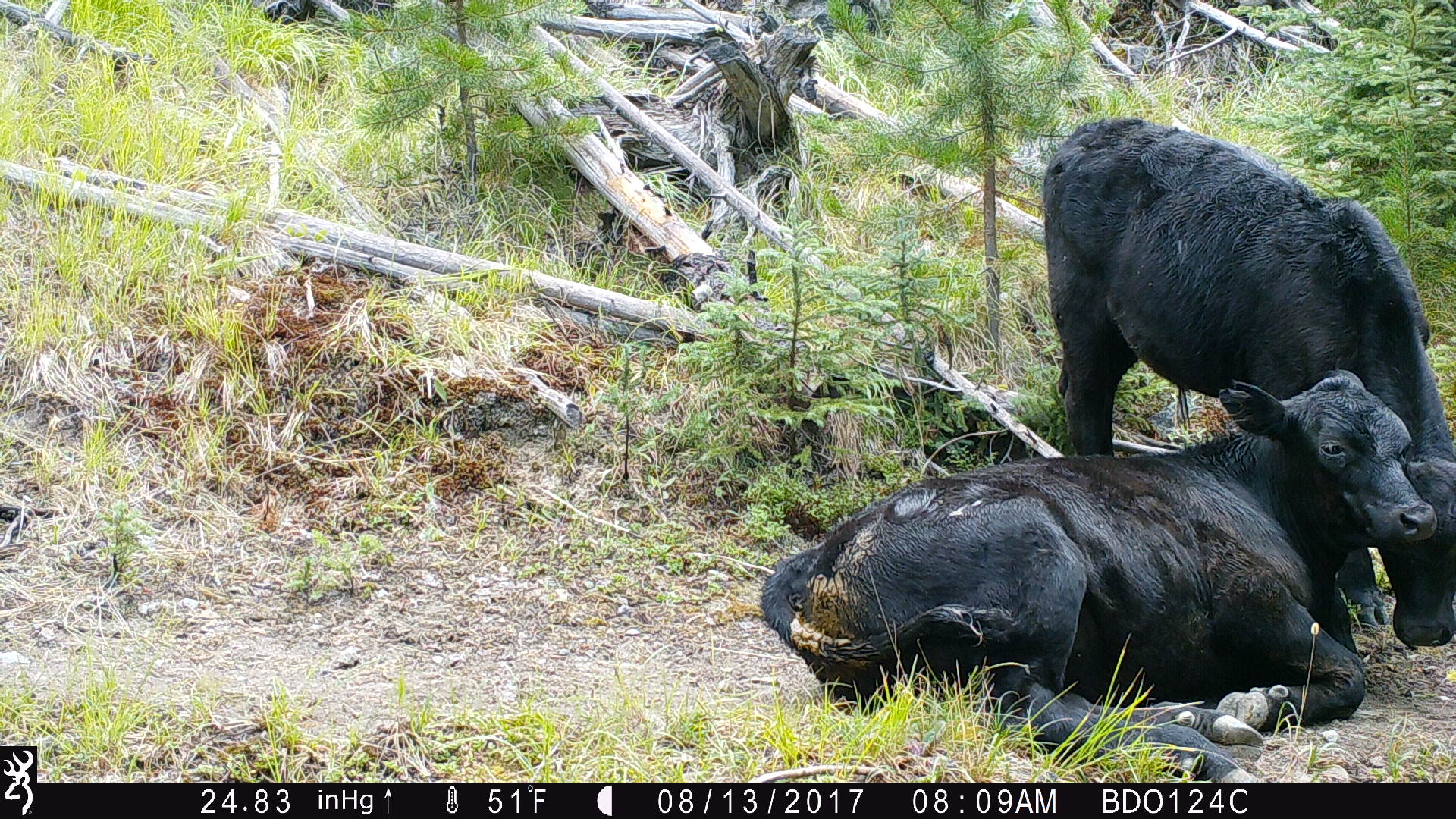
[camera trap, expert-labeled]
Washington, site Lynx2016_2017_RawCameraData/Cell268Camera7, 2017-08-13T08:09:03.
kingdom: Animalia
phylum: Chordata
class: Mammalia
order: Artiodactyla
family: Bovidae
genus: Bos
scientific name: Bos taurus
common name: domestic cattle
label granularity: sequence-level